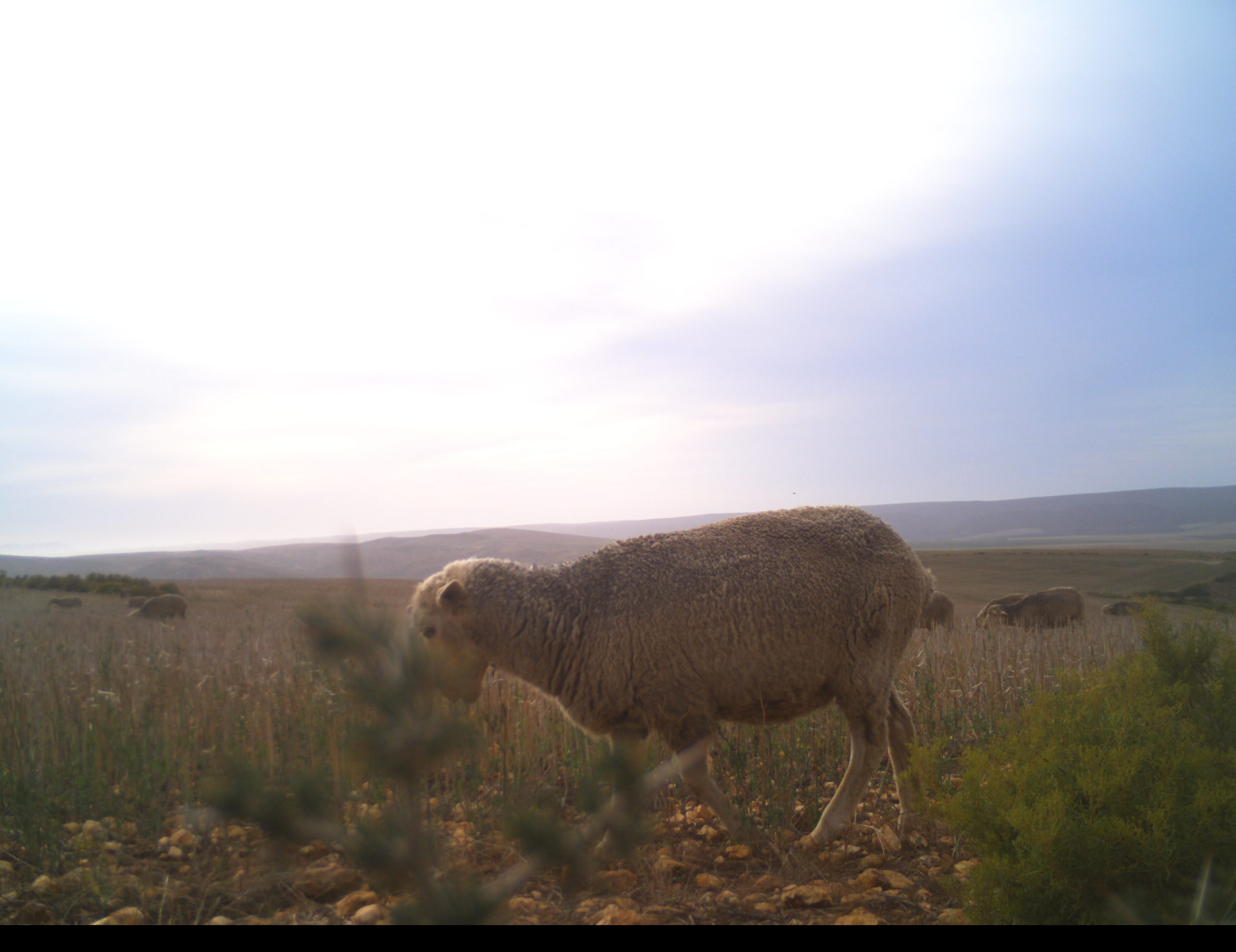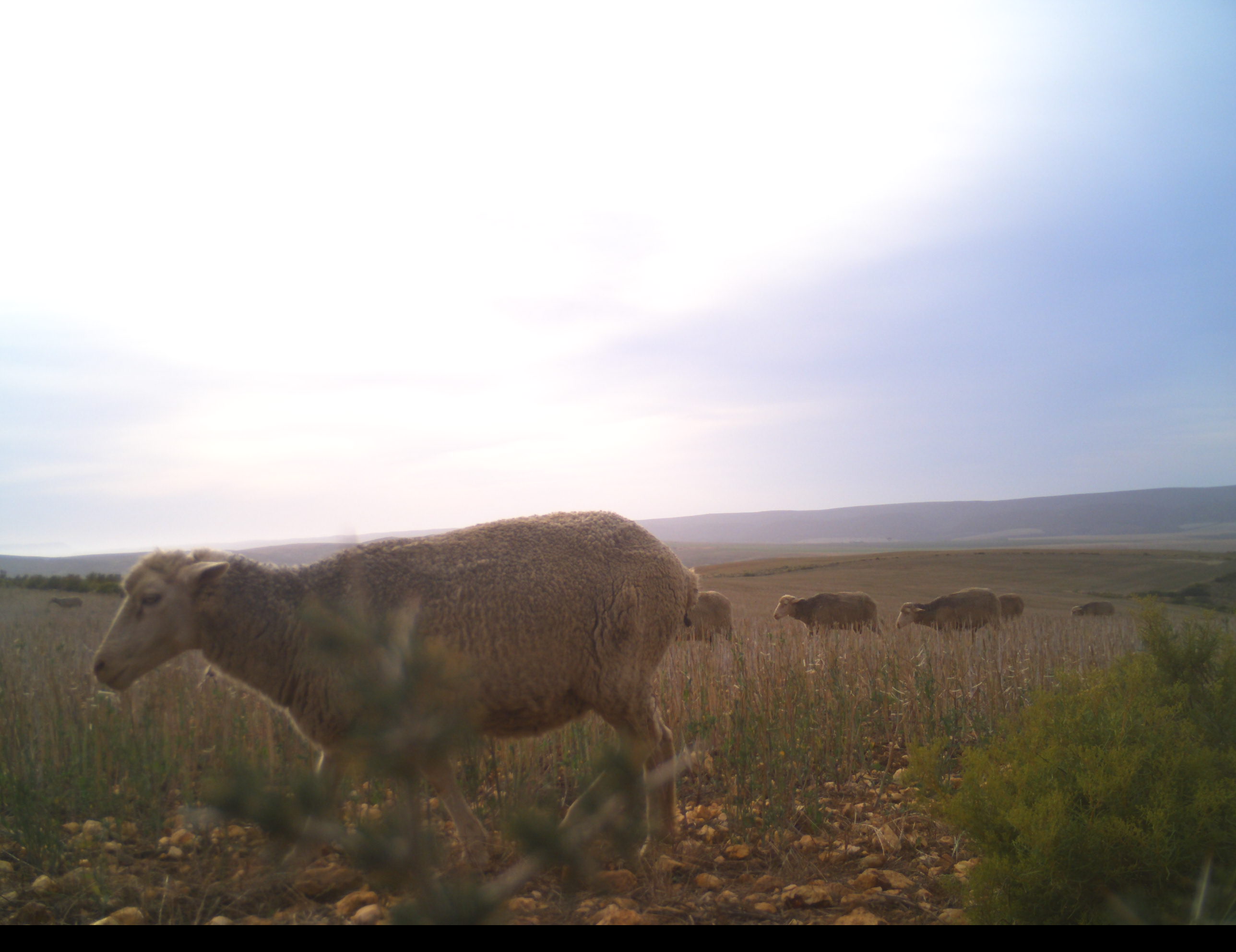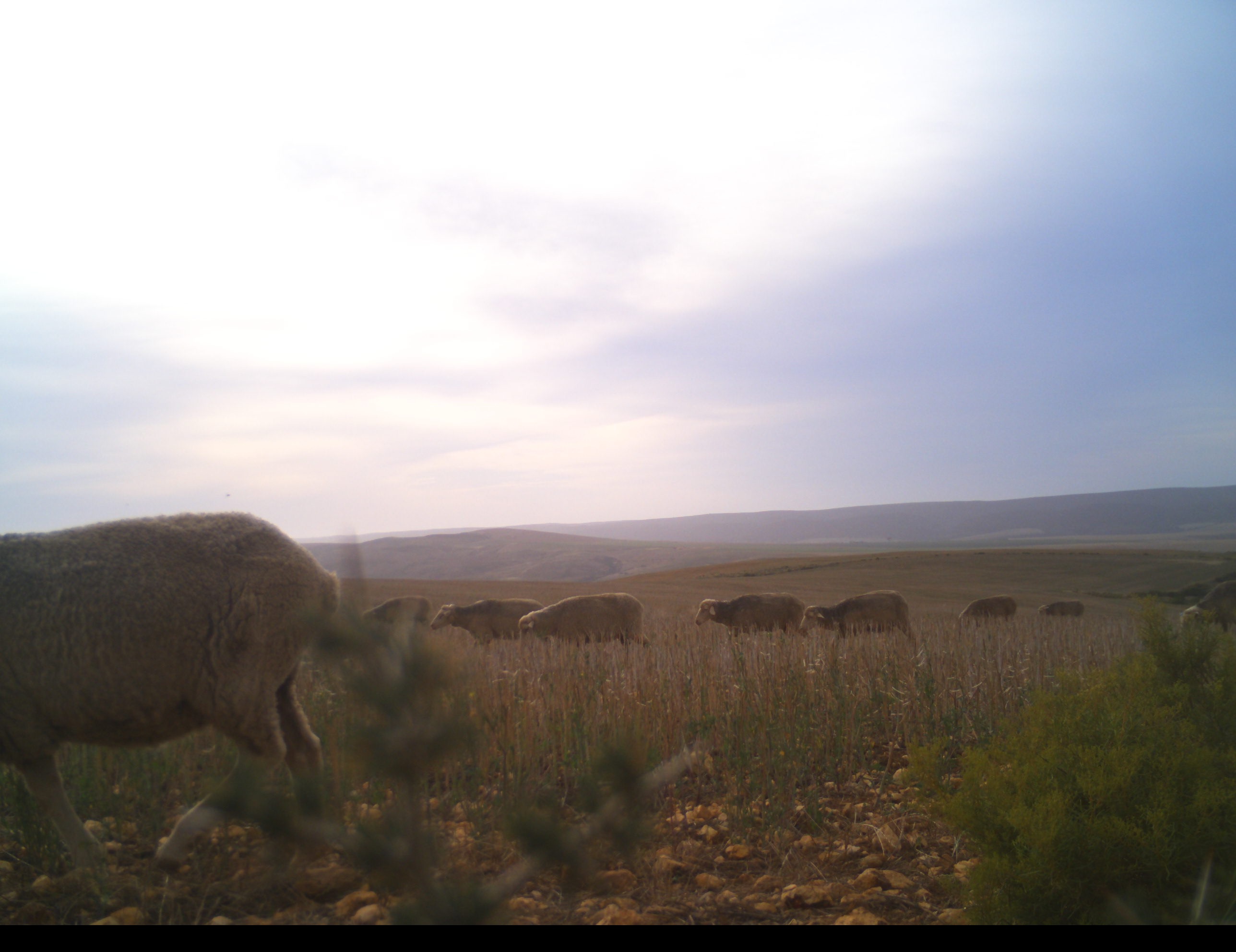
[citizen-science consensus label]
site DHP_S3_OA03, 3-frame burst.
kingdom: Animalia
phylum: Chordata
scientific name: Vertebrata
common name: domestic animal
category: domesticanimal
Domesticanimal (domestic animal) (Vertebrata), count 11-50. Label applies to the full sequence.